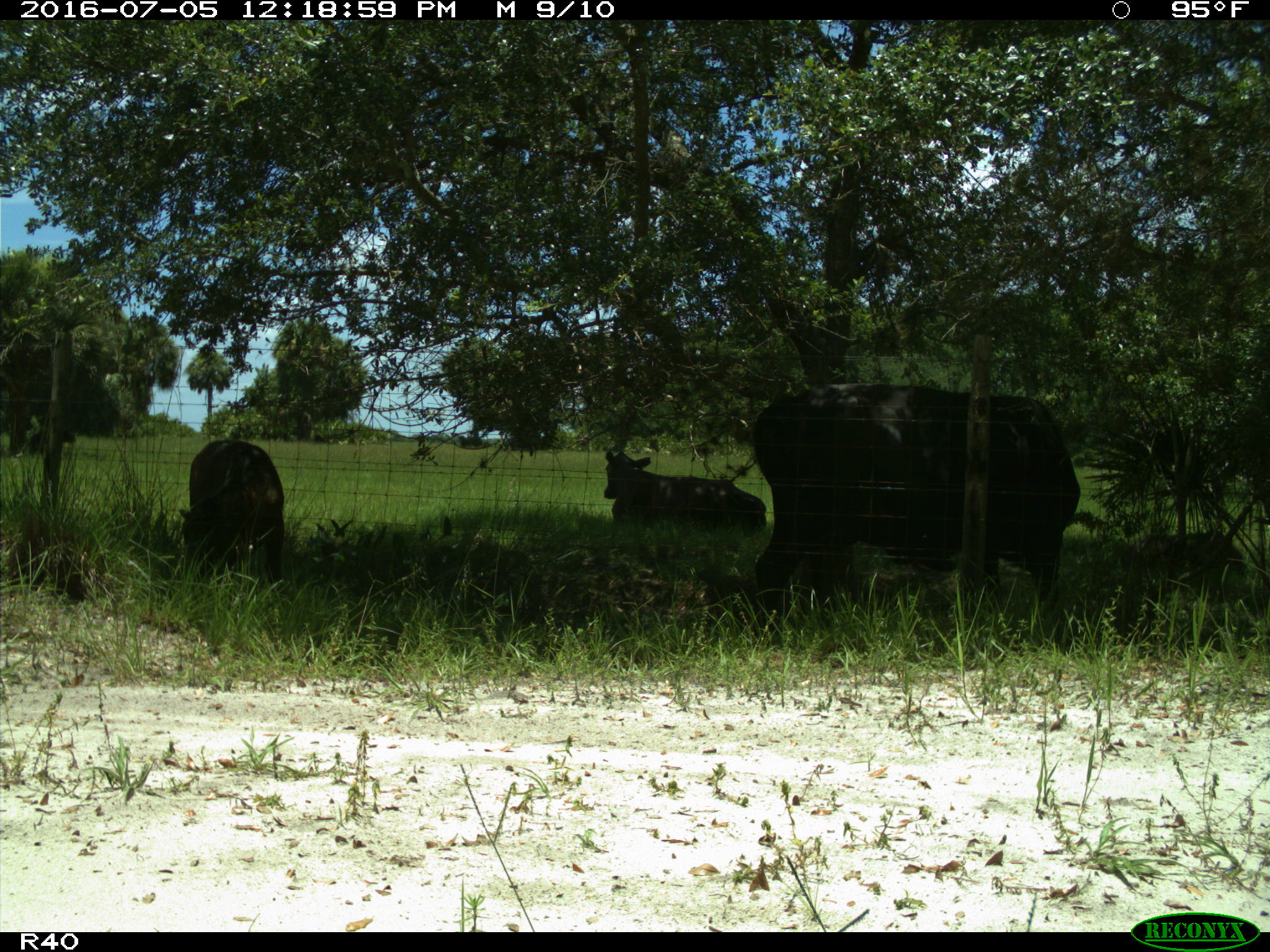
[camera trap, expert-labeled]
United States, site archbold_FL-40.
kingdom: Animalia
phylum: Chordata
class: Mammalia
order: Artiodactyla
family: Bovidae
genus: Bos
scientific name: Bos taurus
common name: domestic cow